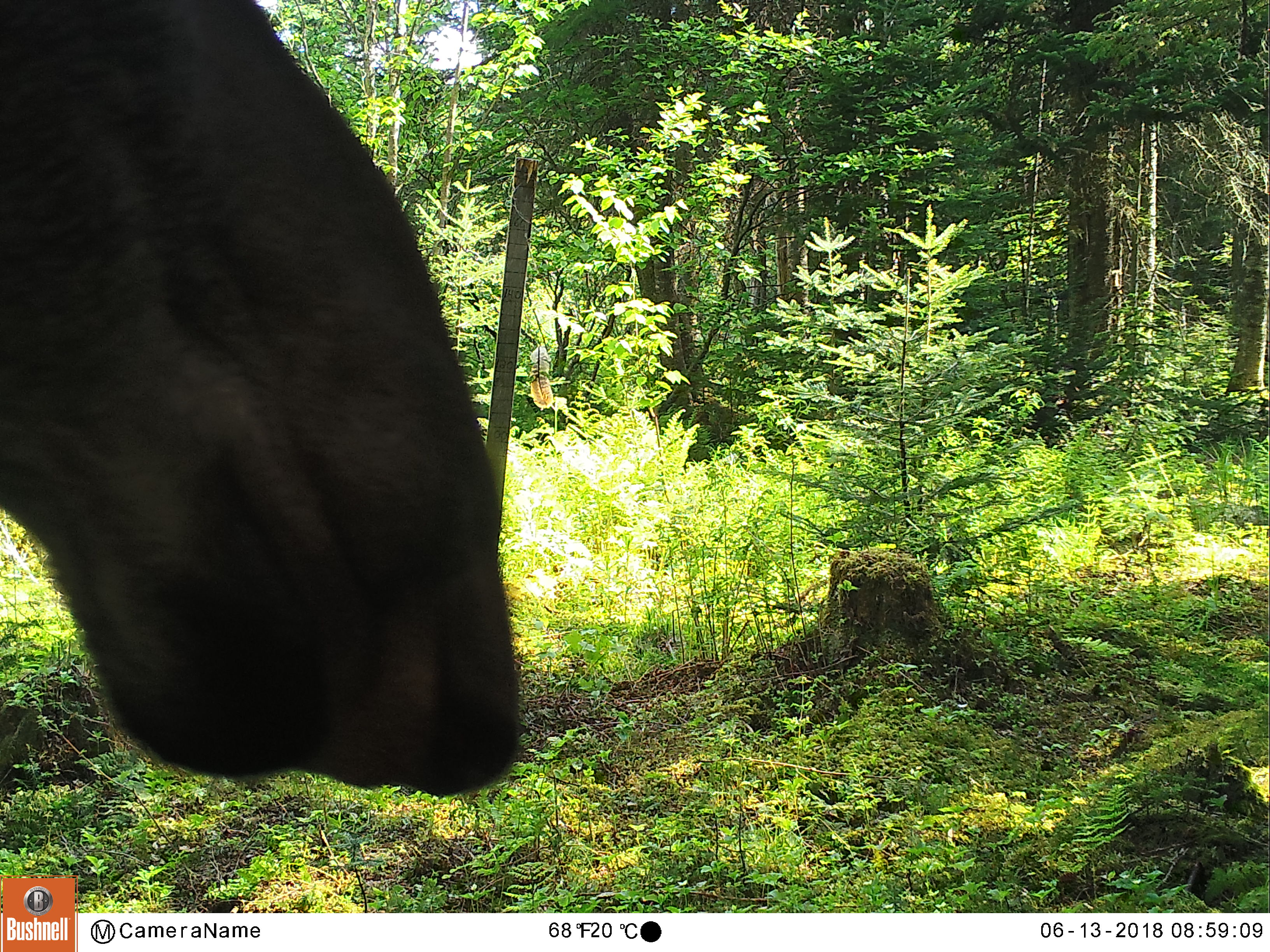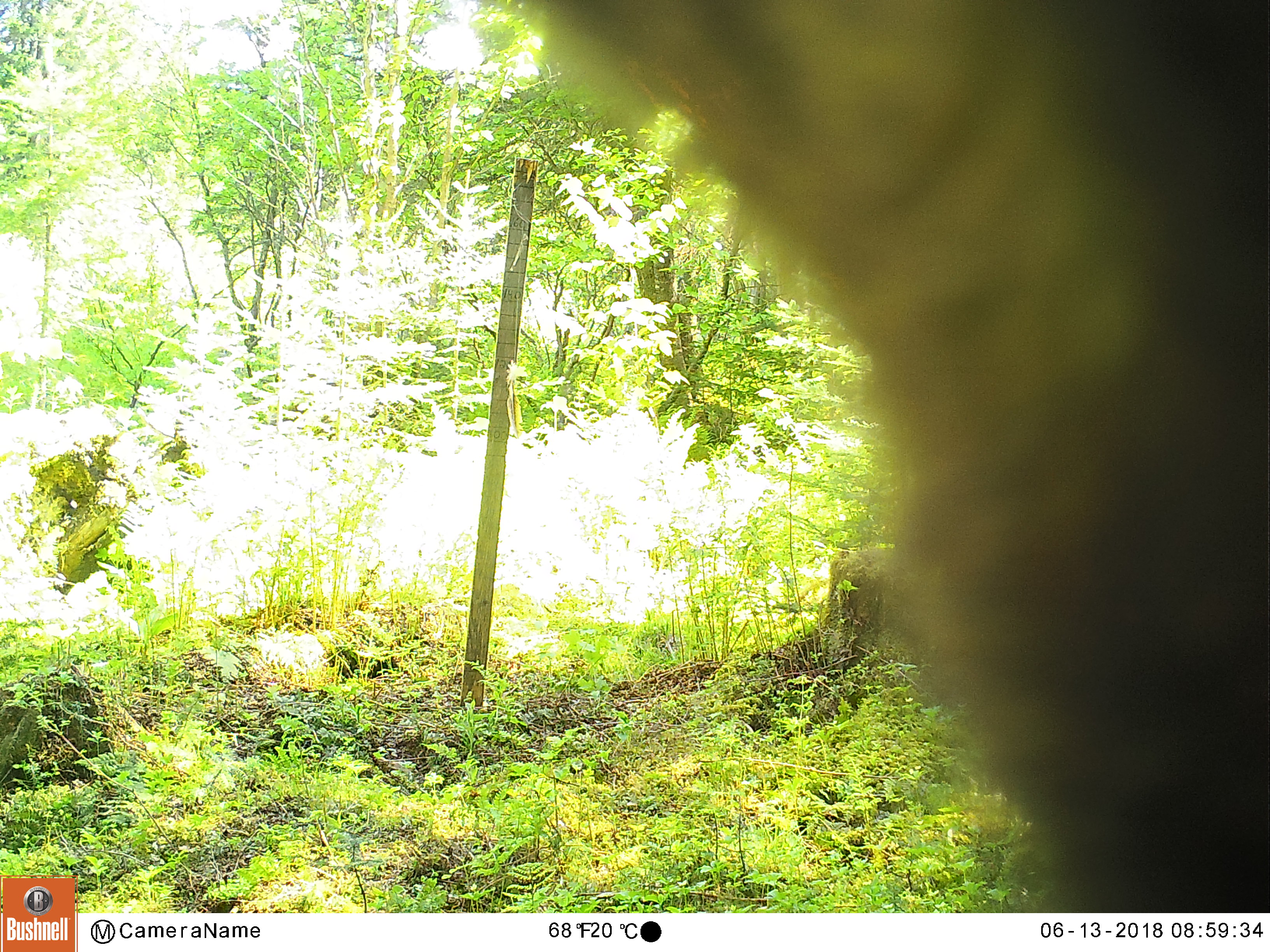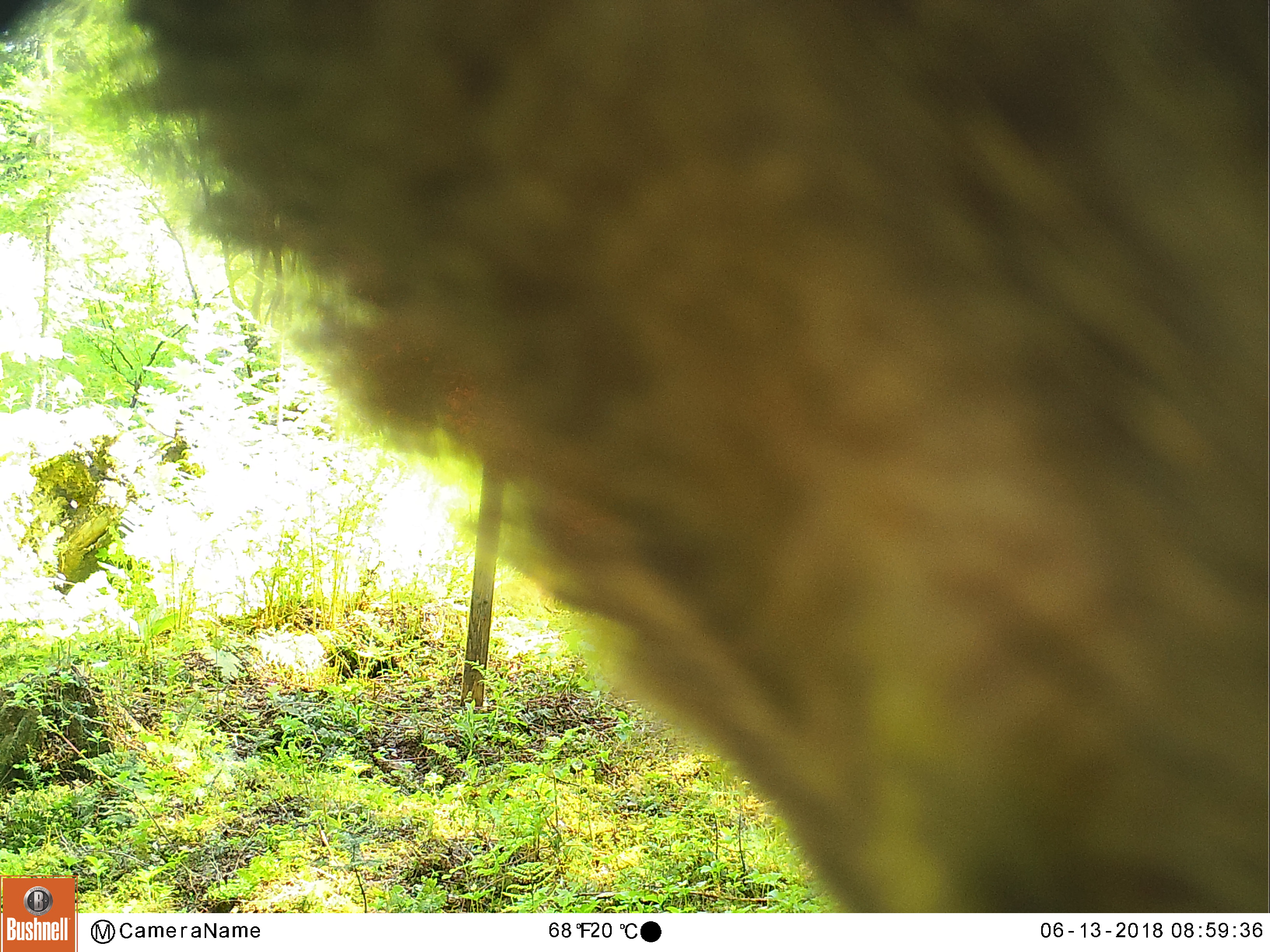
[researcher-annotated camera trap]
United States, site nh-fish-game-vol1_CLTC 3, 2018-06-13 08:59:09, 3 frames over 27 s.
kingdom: Animalia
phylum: Chordata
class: Mammalia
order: Artiodactyla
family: Cervidae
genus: Alces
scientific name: Alces alces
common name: moose